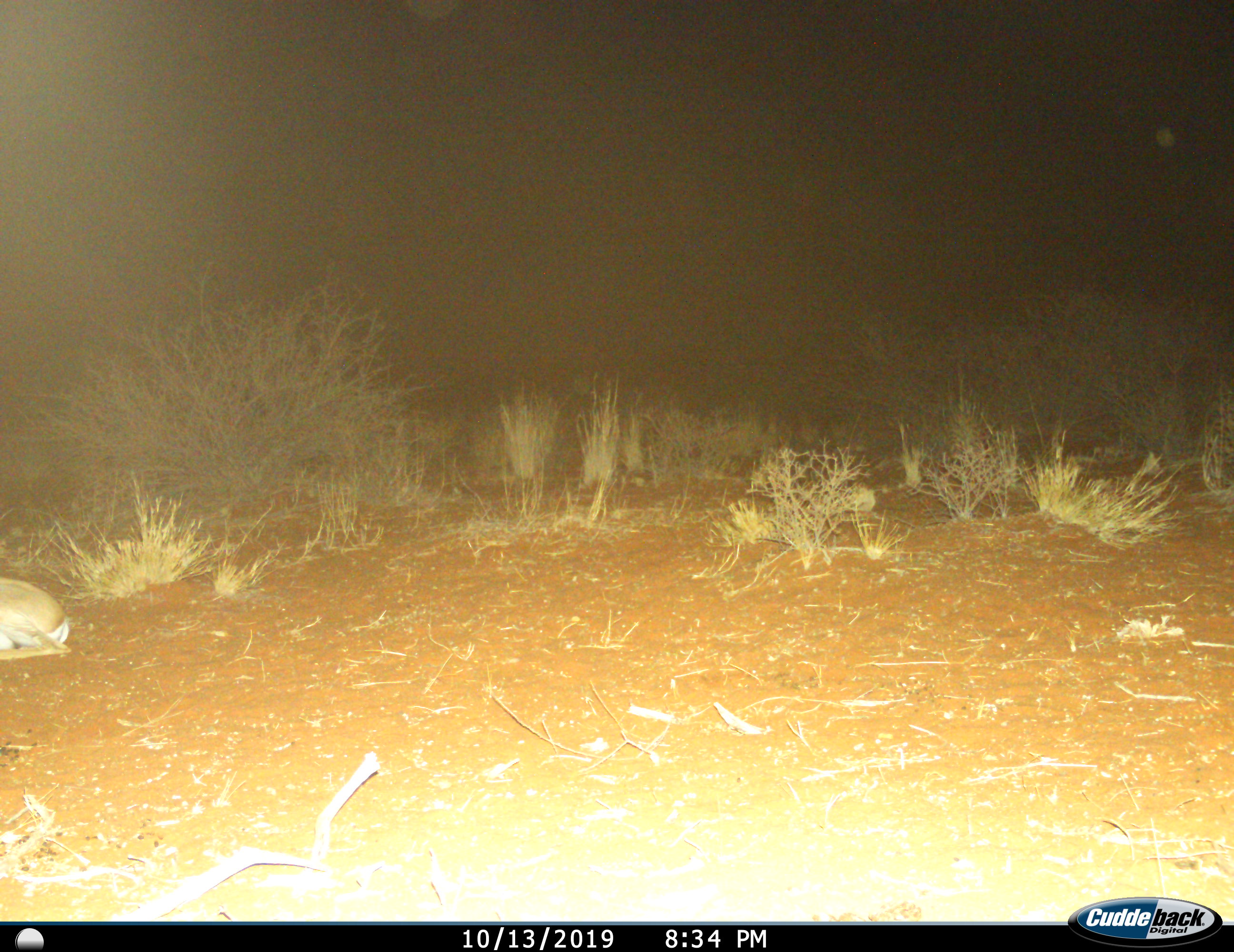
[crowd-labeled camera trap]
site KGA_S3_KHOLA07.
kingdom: Animalia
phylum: Chordata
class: Mammalia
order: Artiodactyla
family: Bovidae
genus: Antidorcas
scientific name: Antidorcas marsupialis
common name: springbok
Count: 1.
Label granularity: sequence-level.